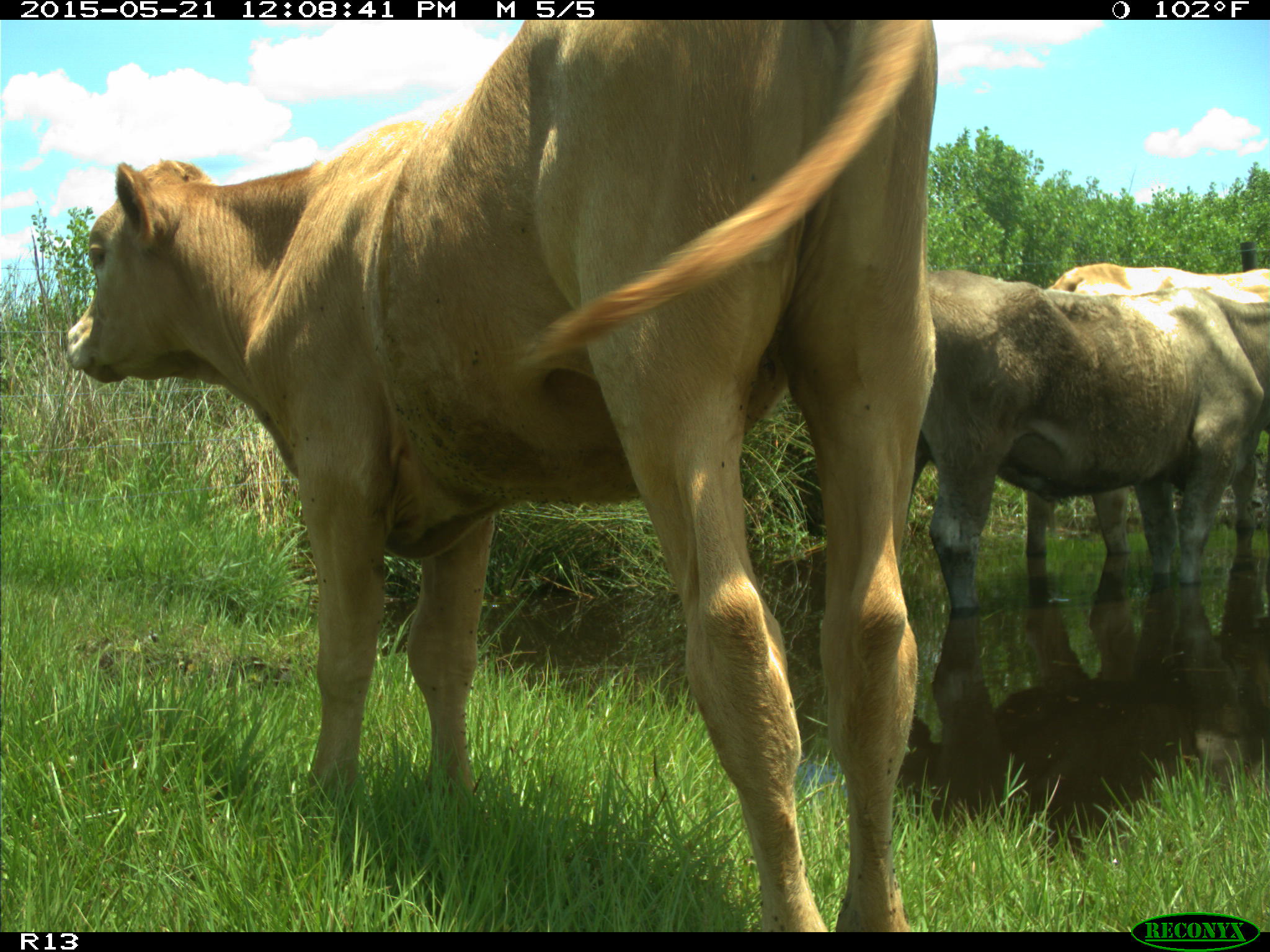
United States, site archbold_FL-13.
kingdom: Animalia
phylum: Chordata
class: Mammalia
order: Artiodactyla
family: Bovidae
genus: Bos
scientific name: Bos taurus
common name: domestic cow